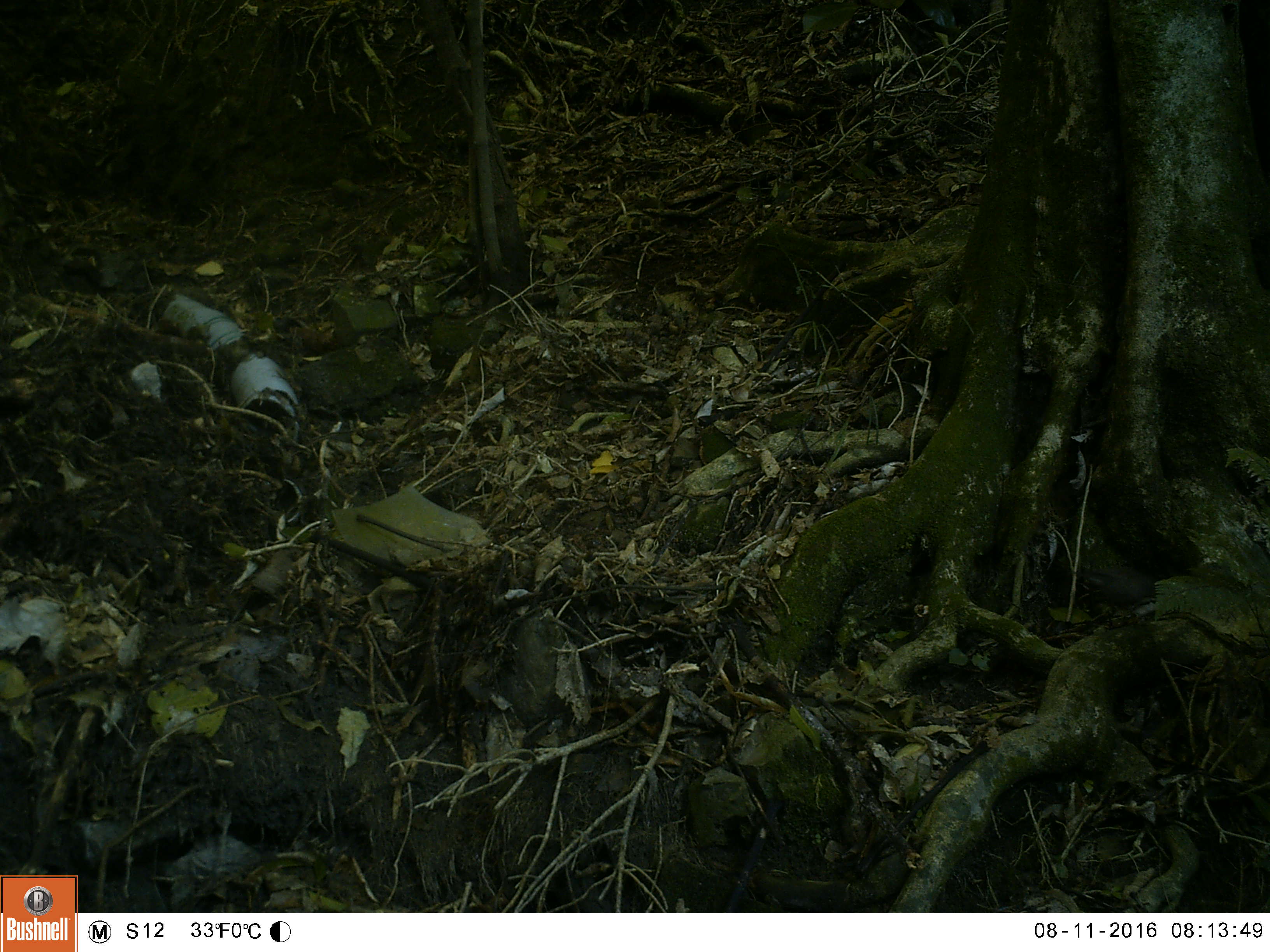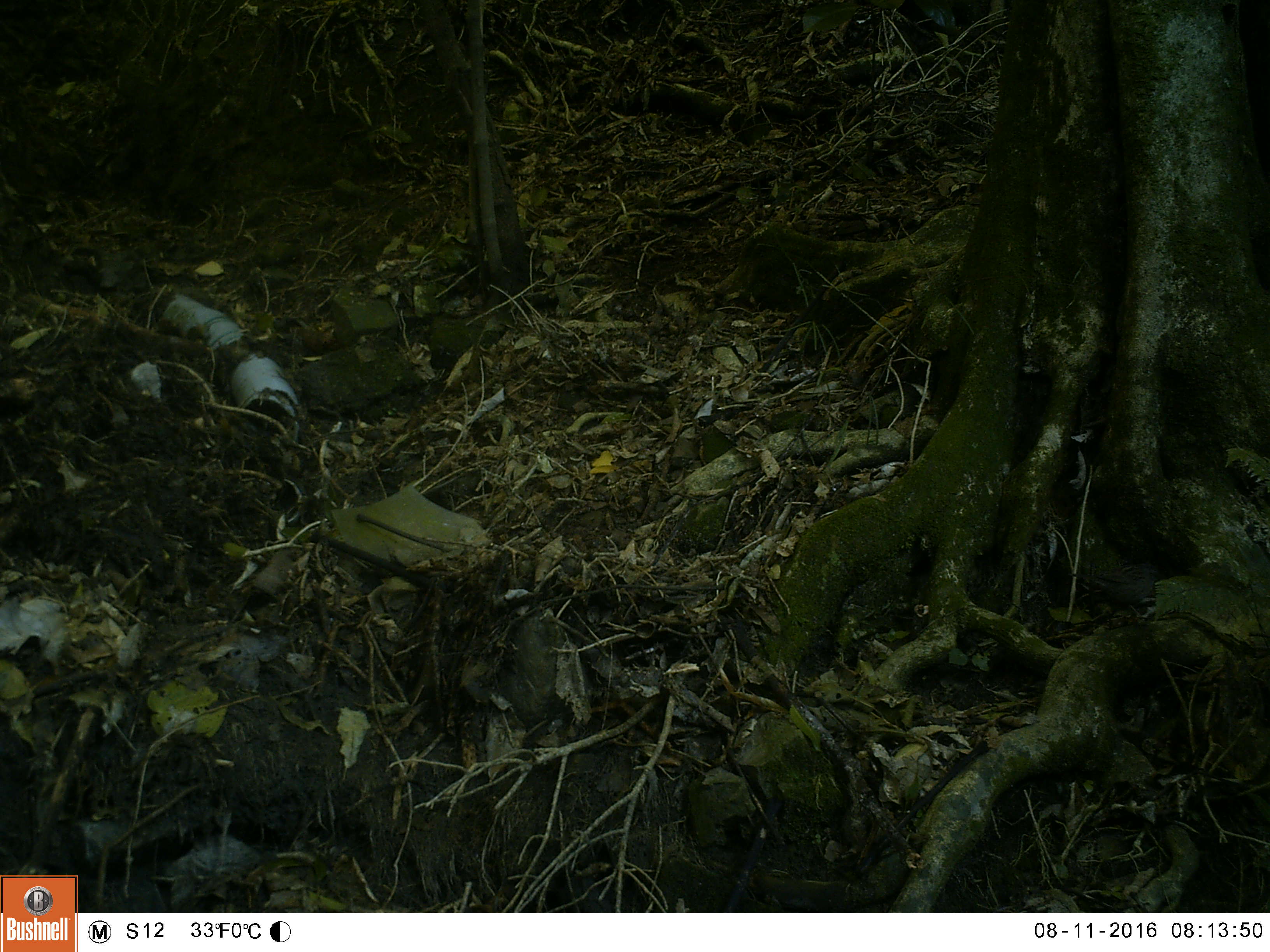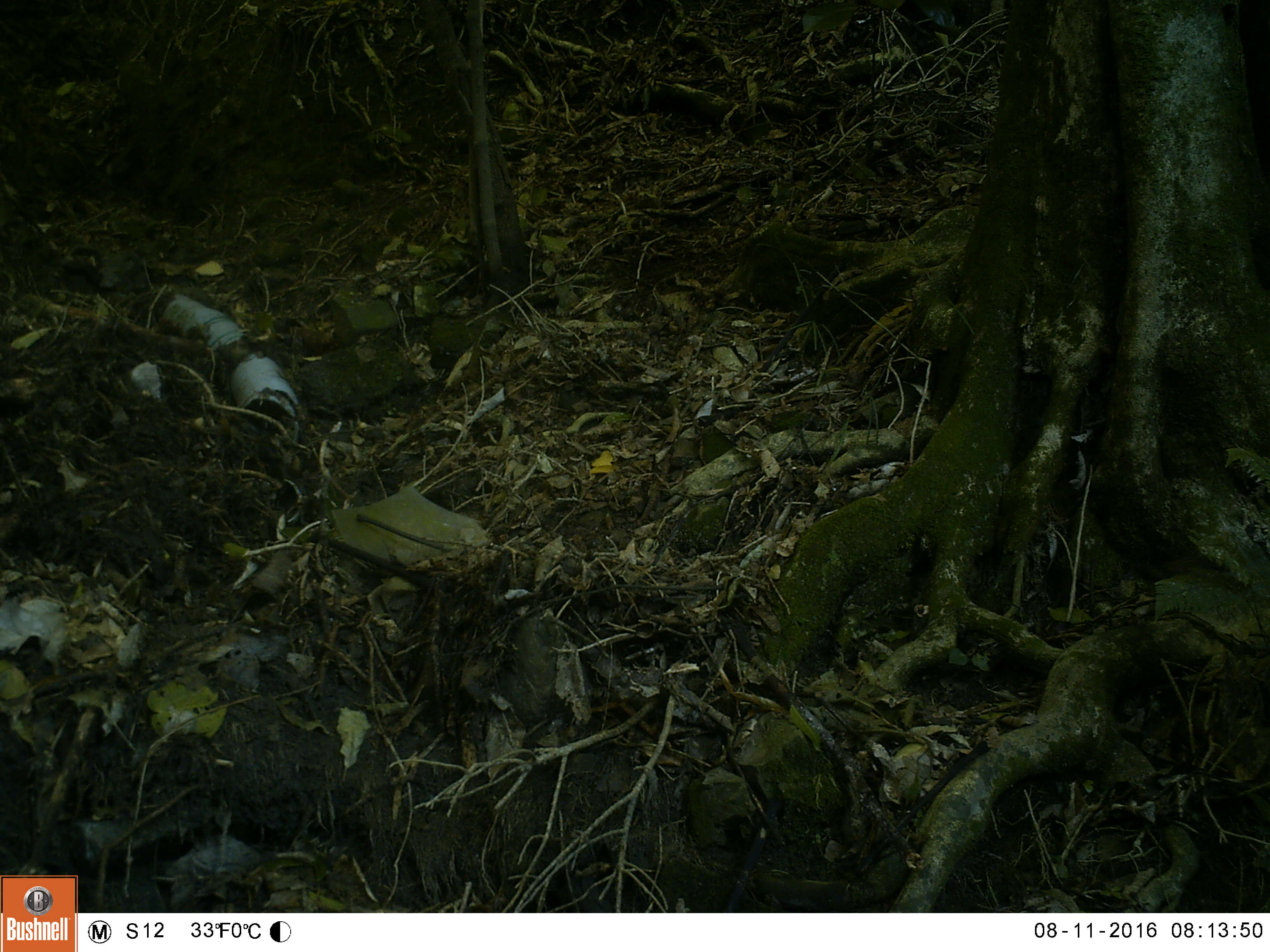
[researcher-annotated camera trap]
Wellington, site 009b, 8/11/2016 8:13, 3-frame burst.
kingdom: Animalia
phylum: Chordata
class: Aves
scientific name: Aves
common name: bird